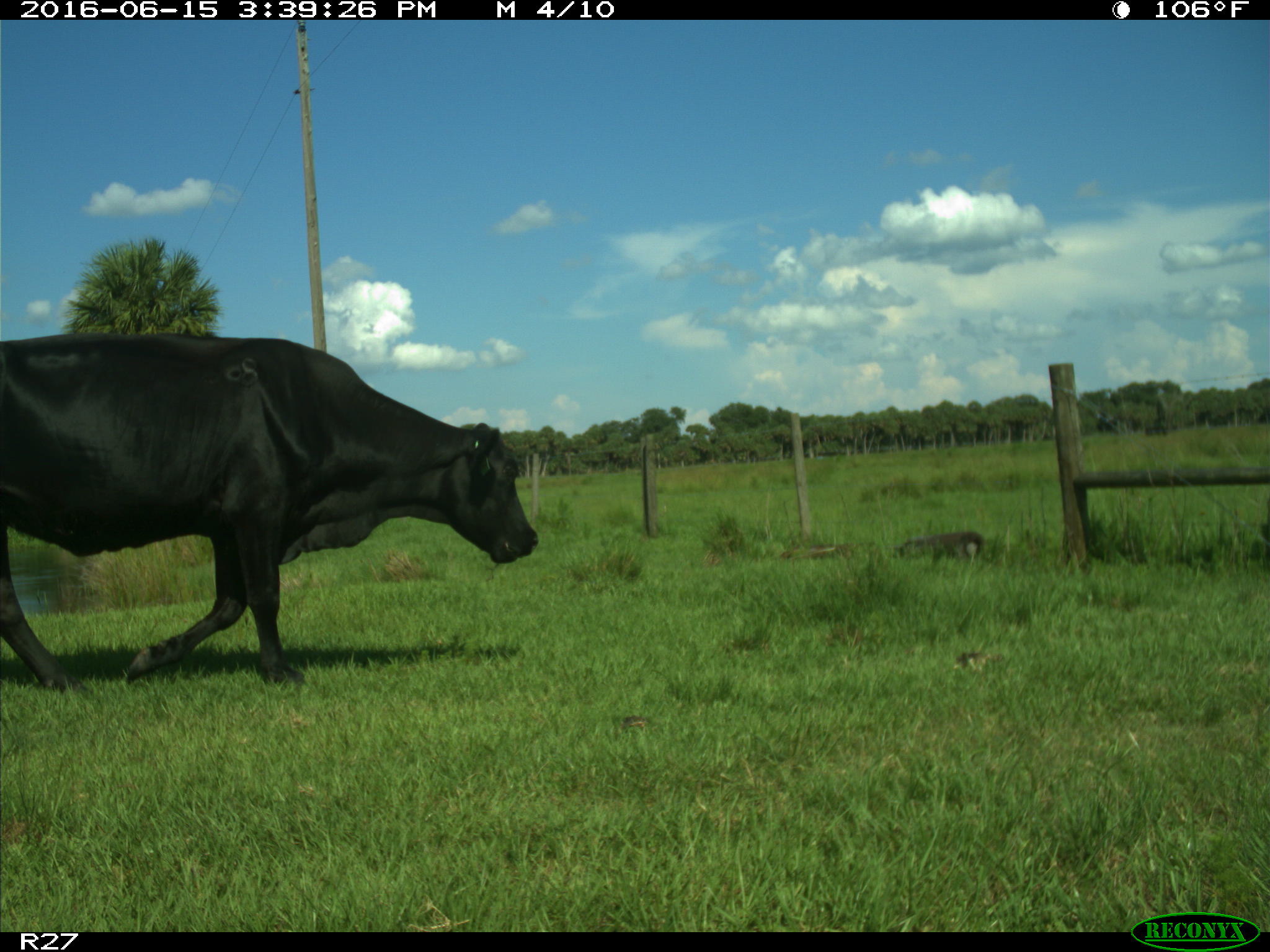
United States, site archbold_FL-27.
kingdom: Animalia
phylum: Chordata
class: Mammalia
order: Artiodactyla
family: Bovidae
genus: Bos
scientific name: Bos taurus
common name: domestic cow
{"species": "Bos taurus (domestic cow)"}